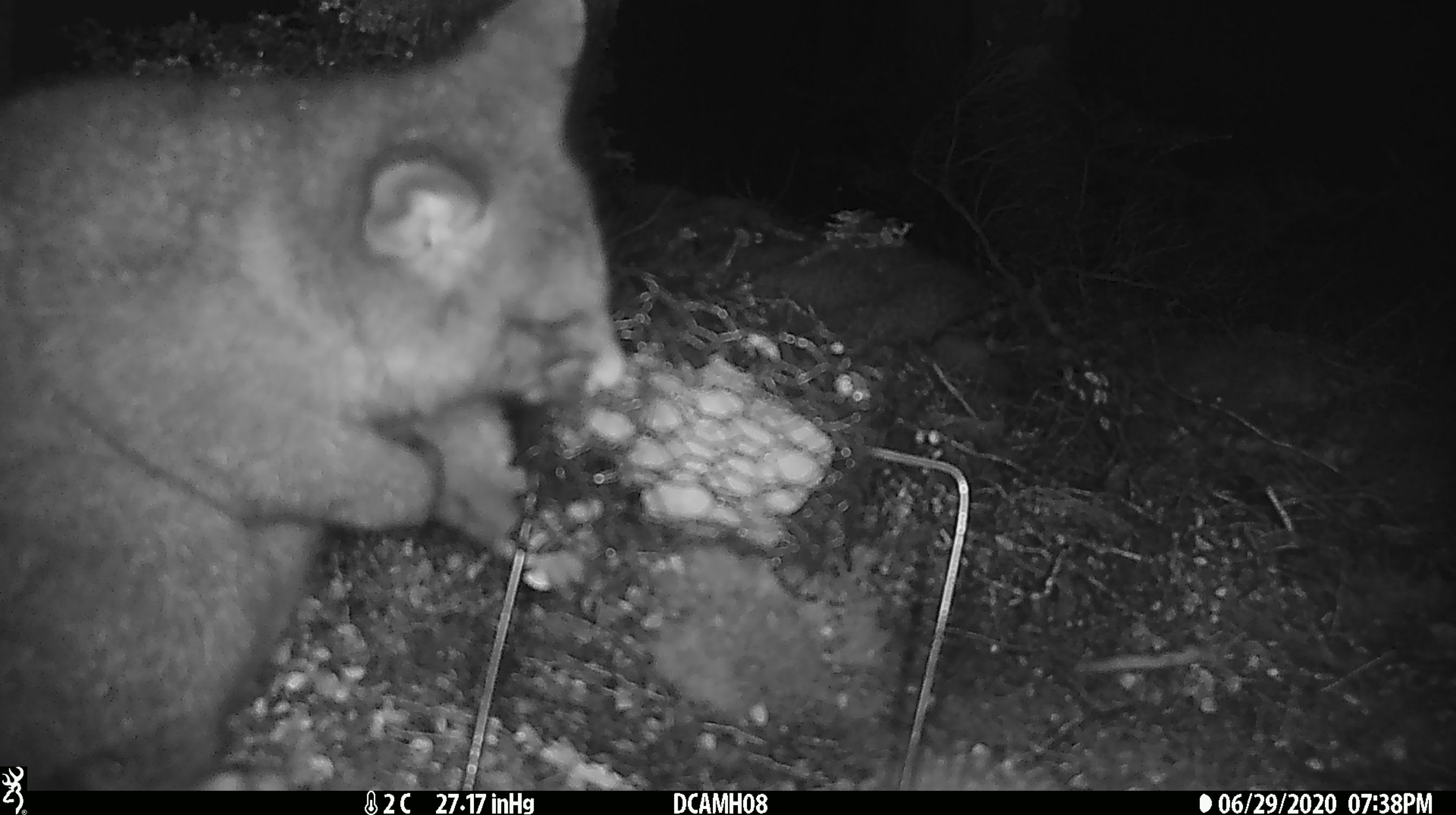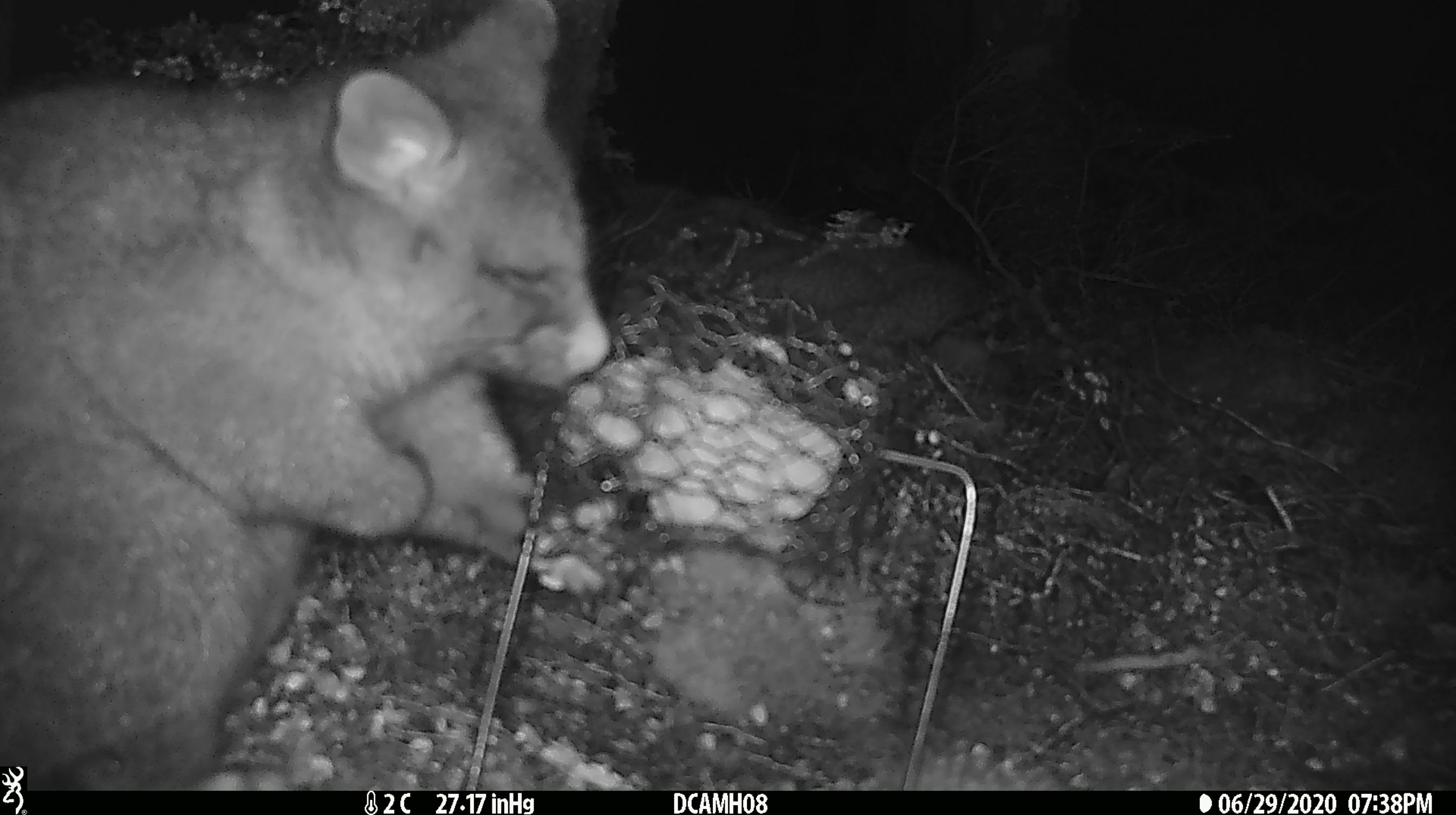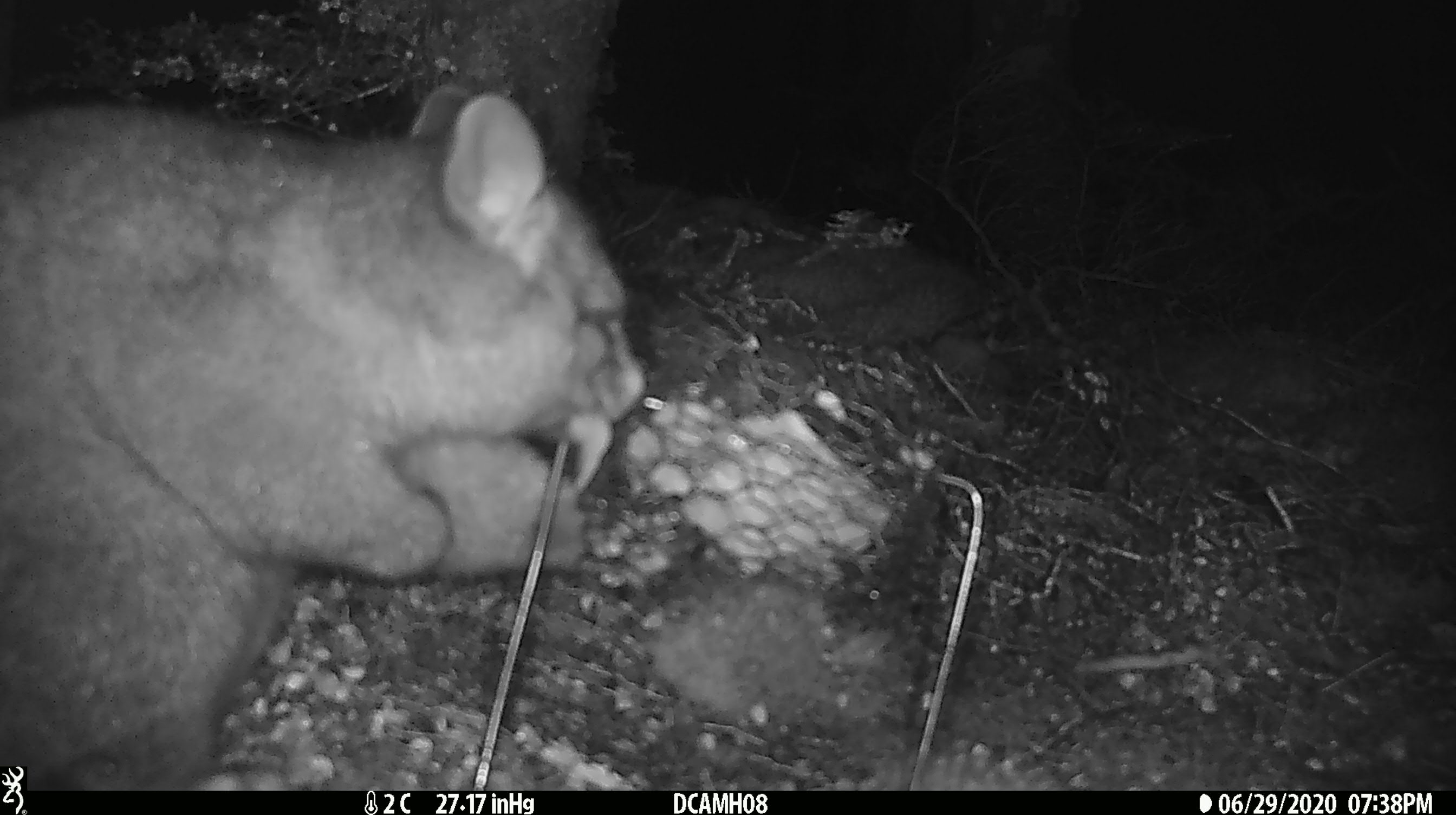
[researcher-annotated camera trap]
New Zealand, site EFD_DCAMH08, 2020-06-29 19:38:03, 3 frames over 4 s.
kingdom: Animalia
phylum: Chordata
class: Mammalia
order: Diprotodontia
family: Phalangeridae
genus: Trichosurus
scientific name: Trichosurus vulpecula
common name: common brushtail possum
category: possum